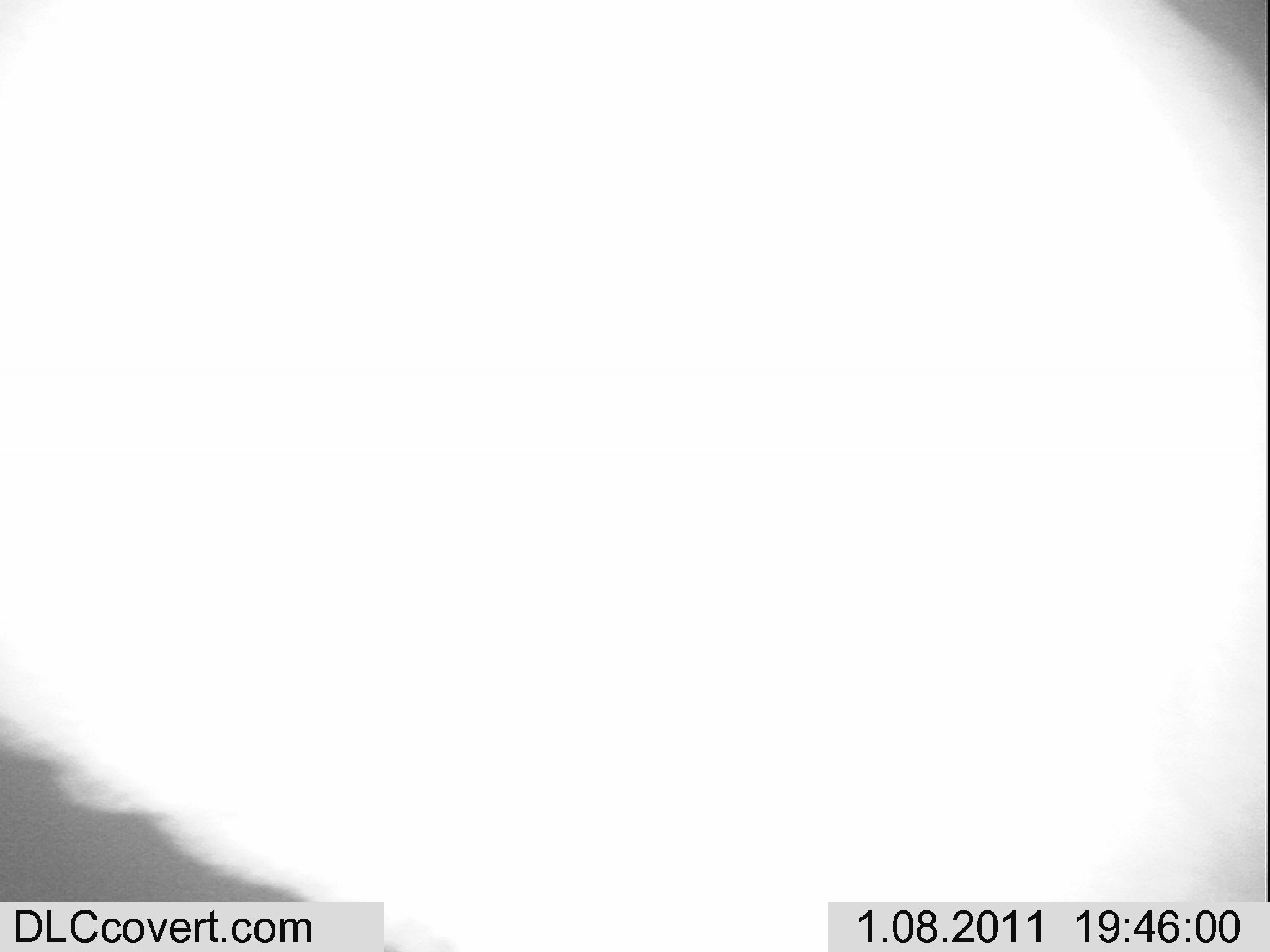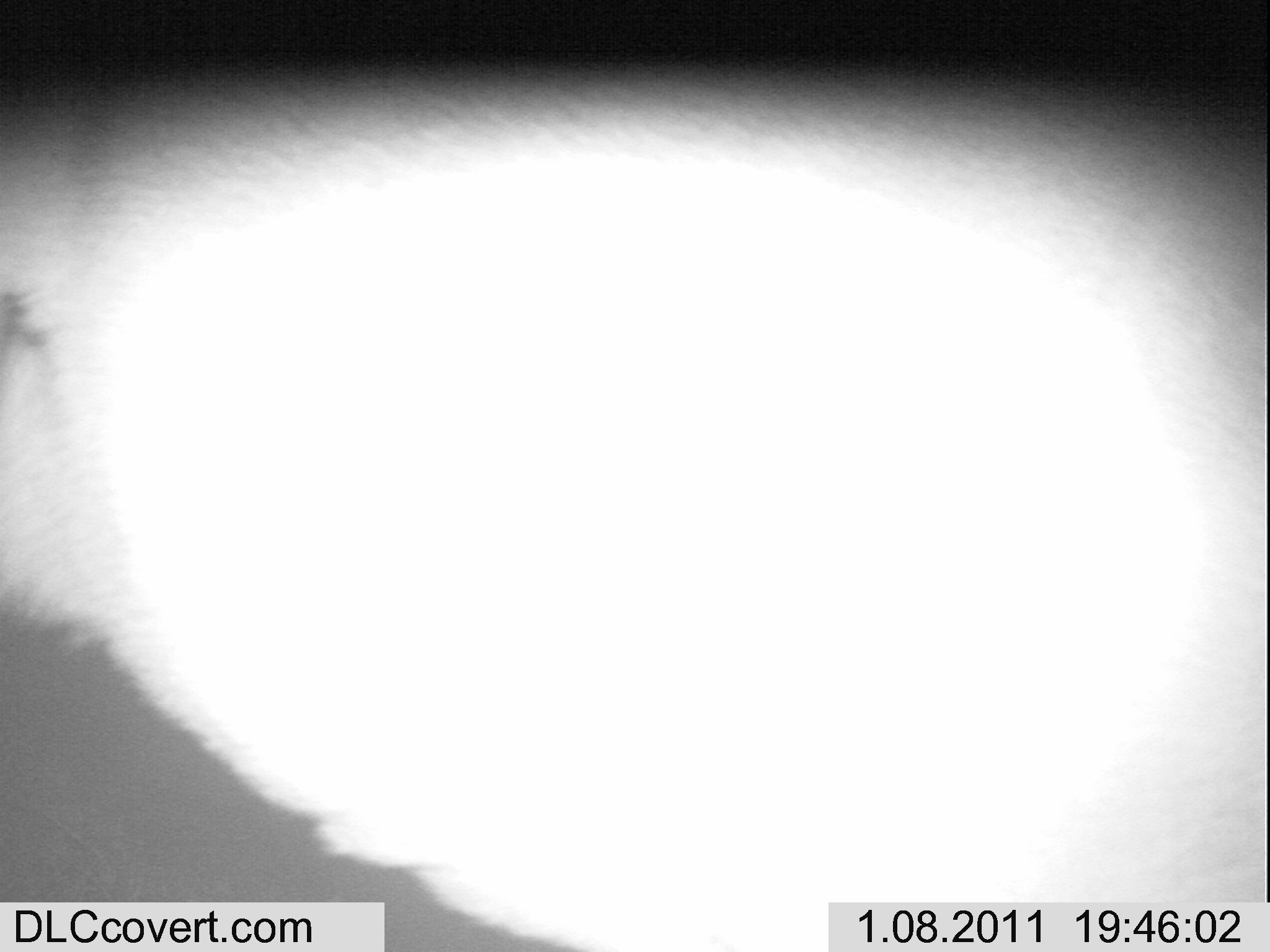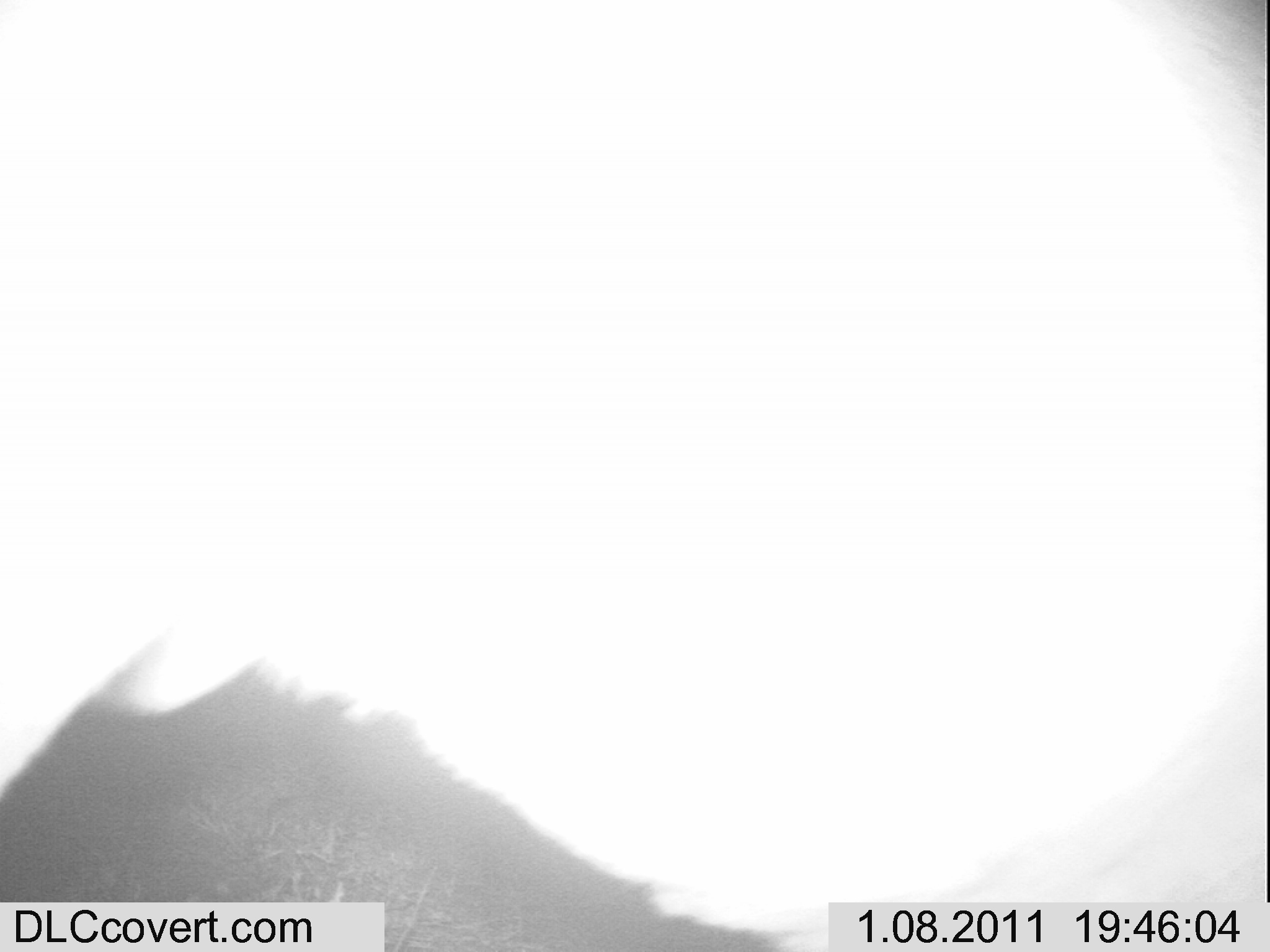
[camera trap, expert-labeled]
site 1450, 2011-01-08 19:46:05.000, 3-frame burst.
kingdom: Animalia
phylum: Chordata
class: Mammalia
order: Artiodactyla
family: Bovidae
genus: Aepyceros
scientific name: Aepyceros melampus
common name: impala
Aepyceros melampus (impala), count 1.